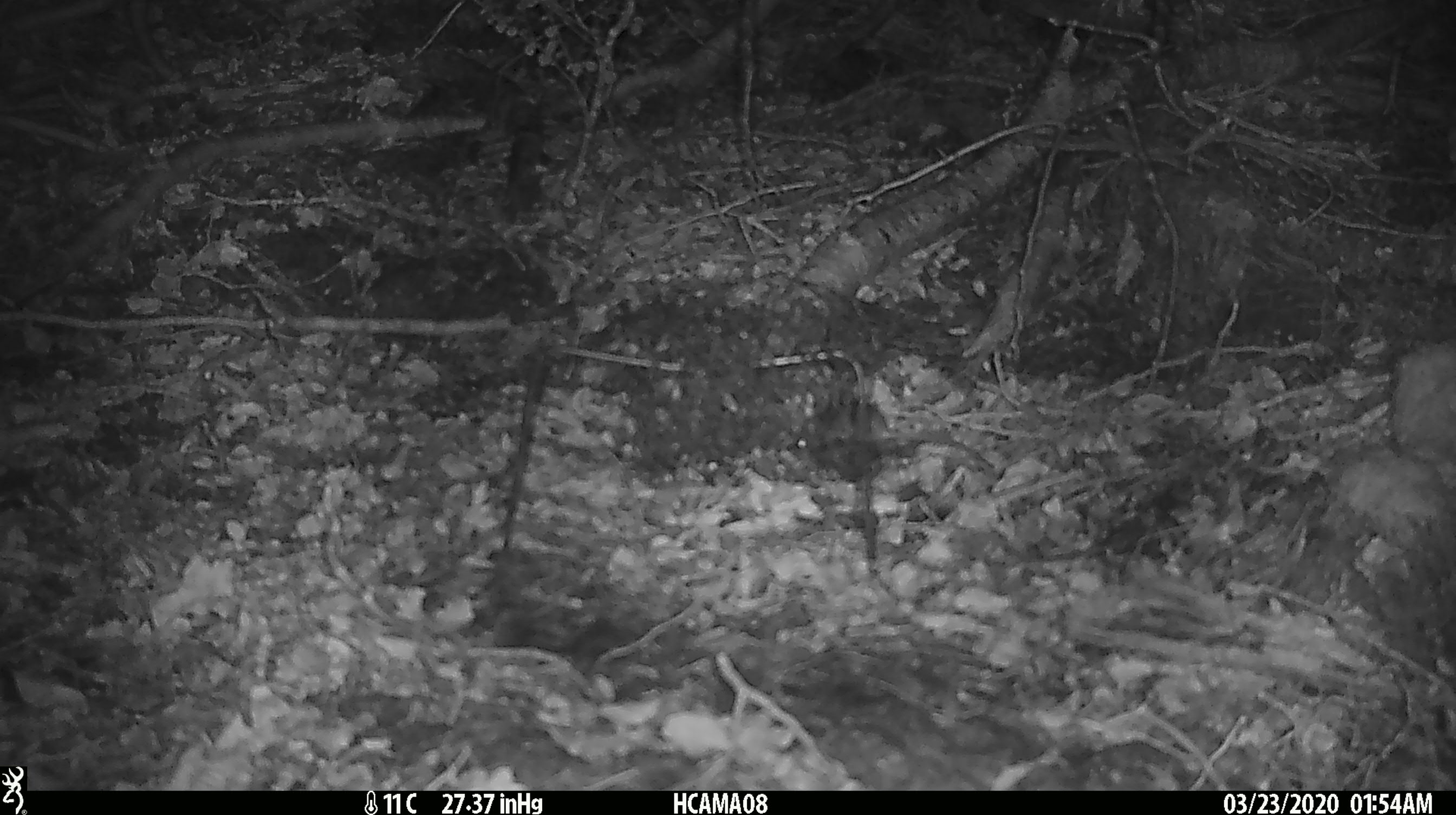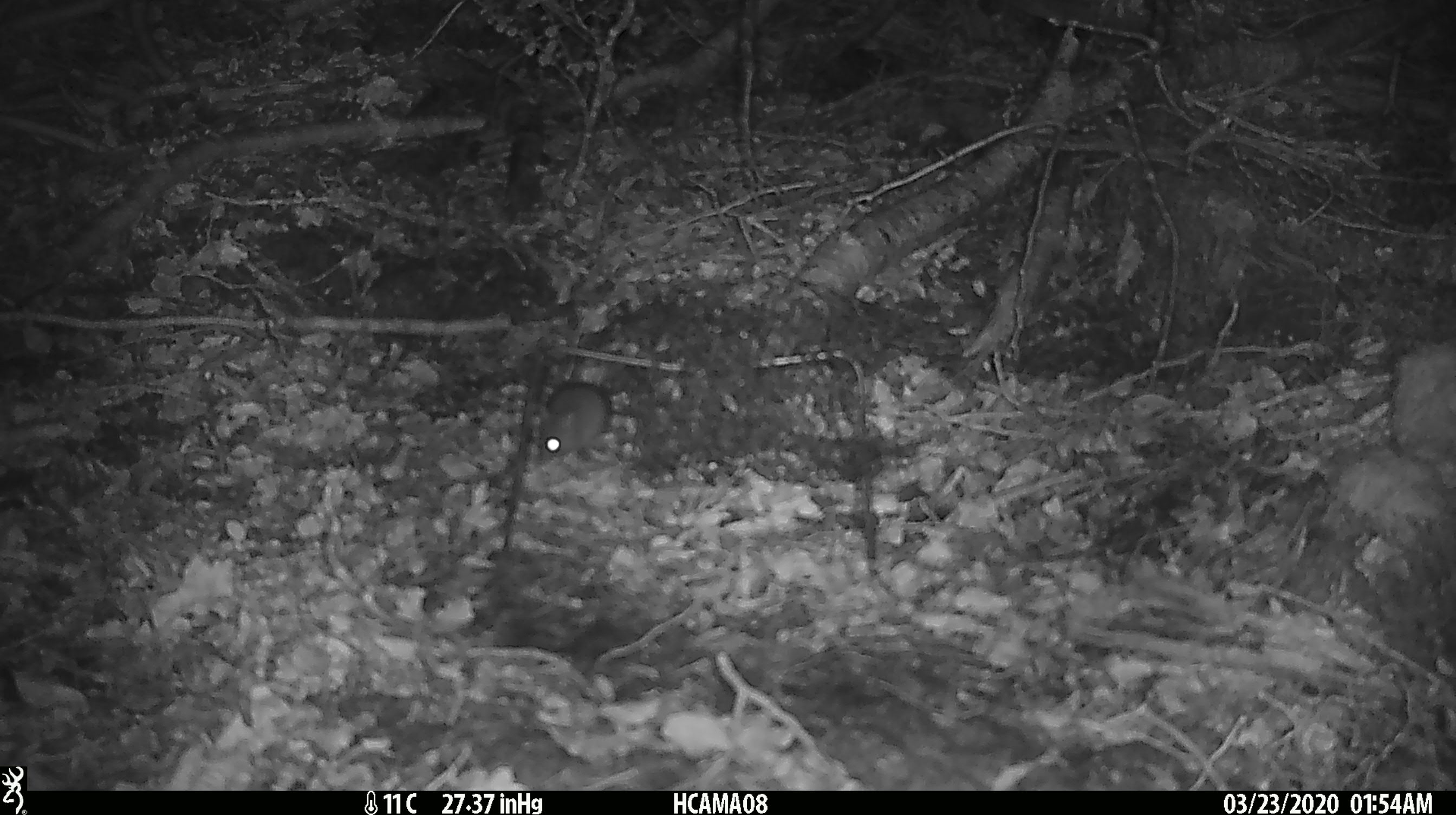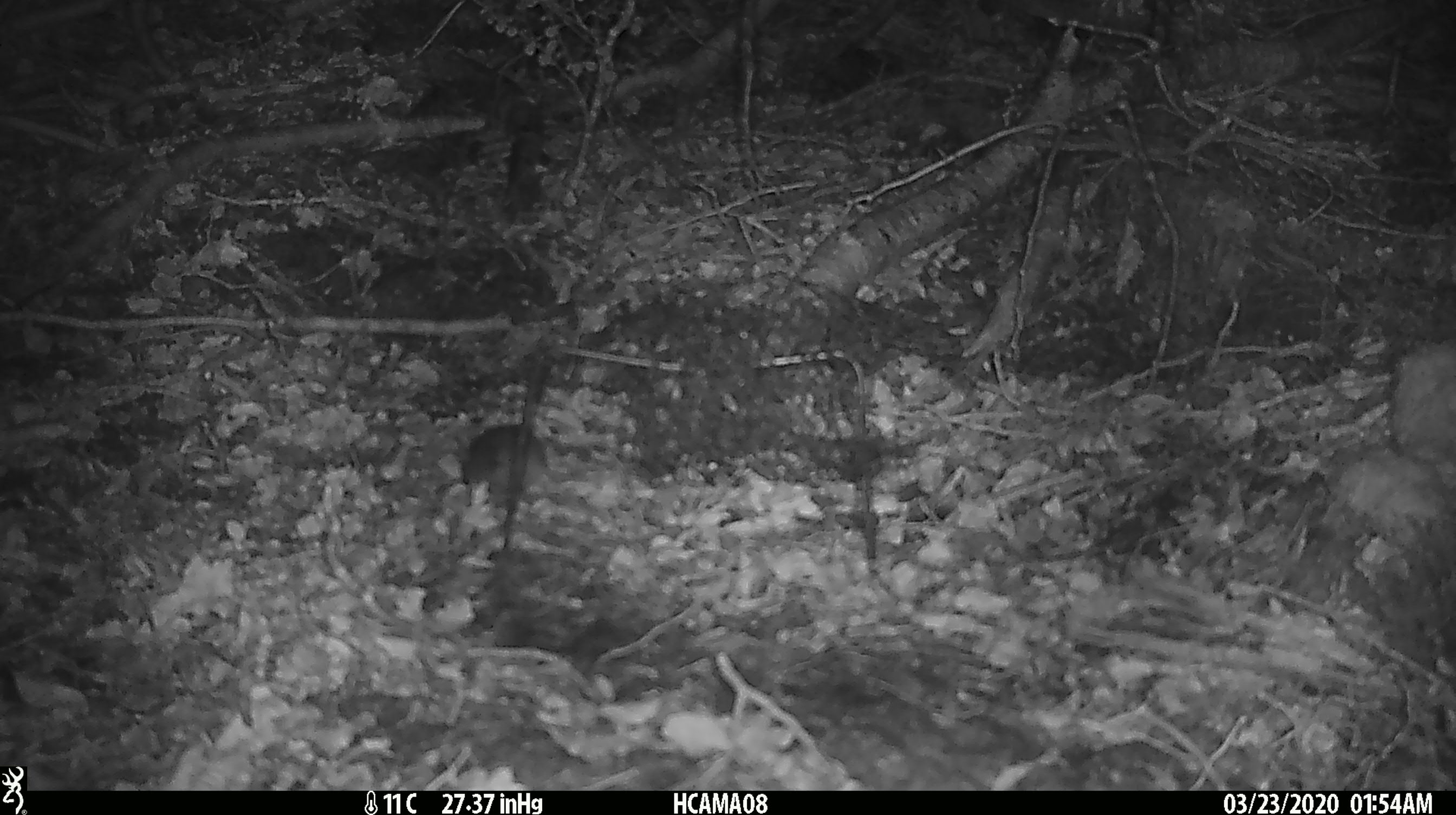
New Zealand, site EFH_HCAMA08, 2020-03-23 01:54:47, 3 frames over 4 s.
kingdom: Animalia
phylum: Chordata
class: Mammalia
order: Rodentia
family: Muridae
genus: Mus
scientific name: Mus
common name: mouse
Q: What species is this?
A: Mouse (Mus).